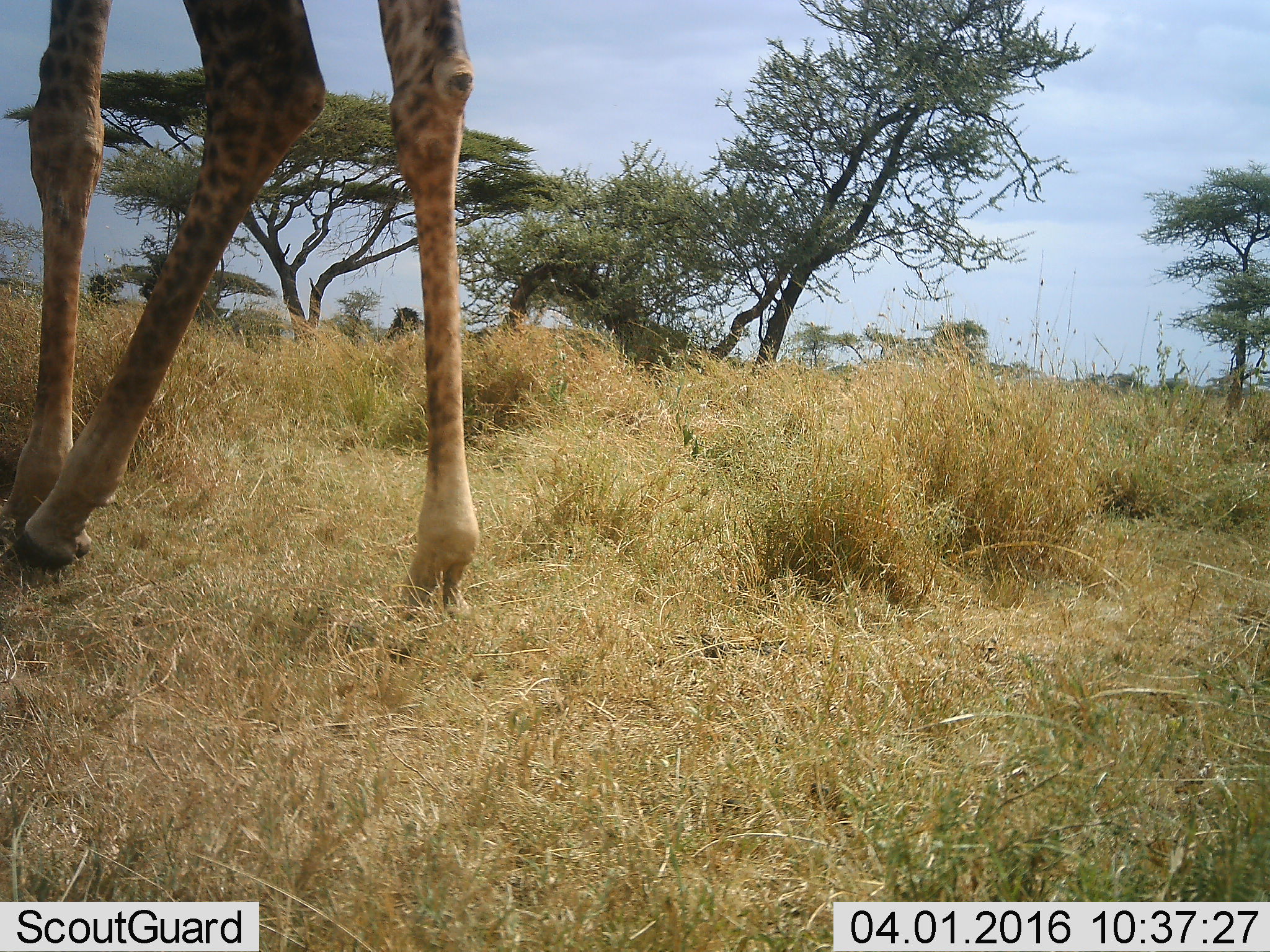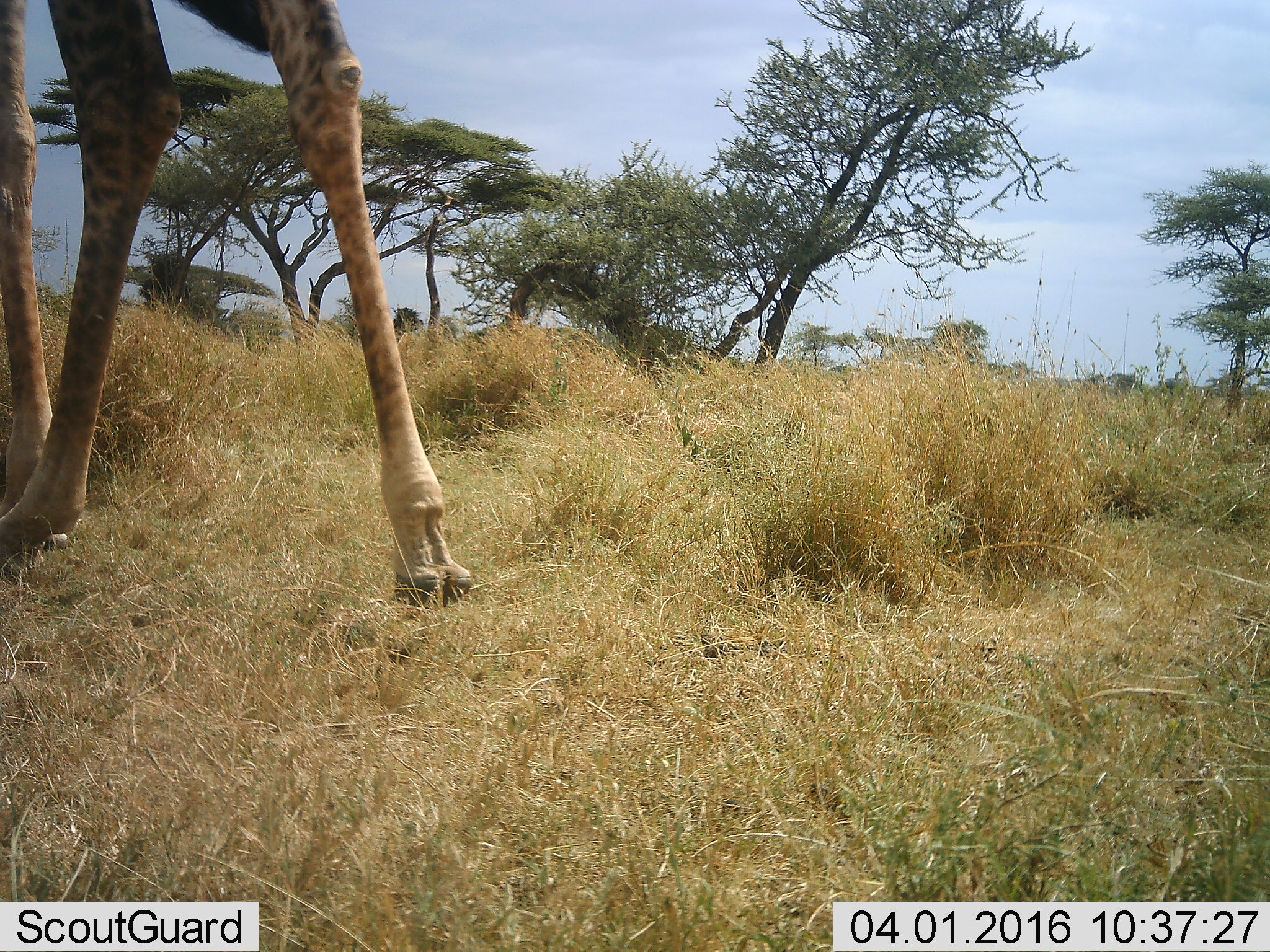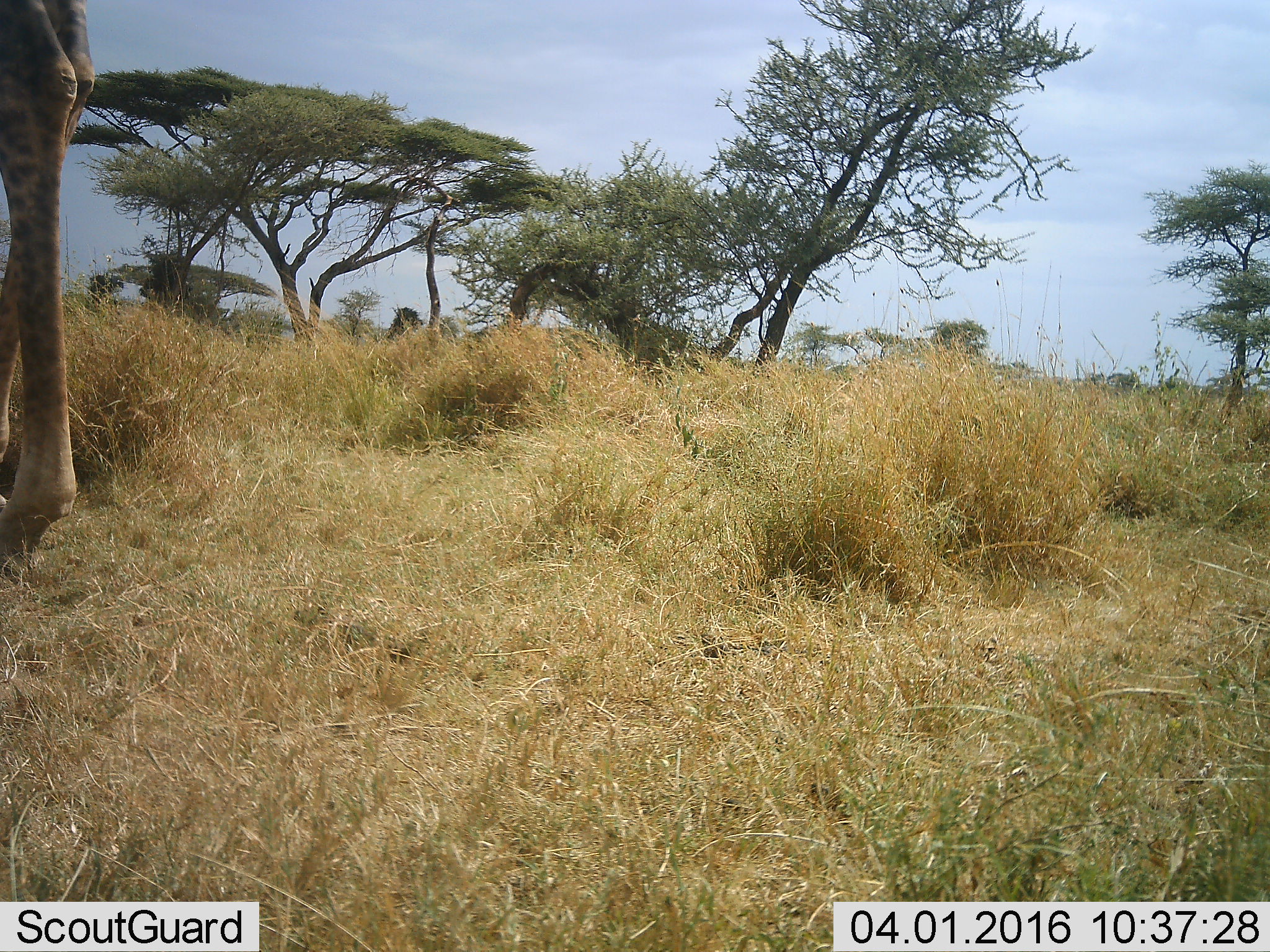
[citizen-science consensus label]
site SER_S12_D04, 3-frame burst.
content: unidentified animal